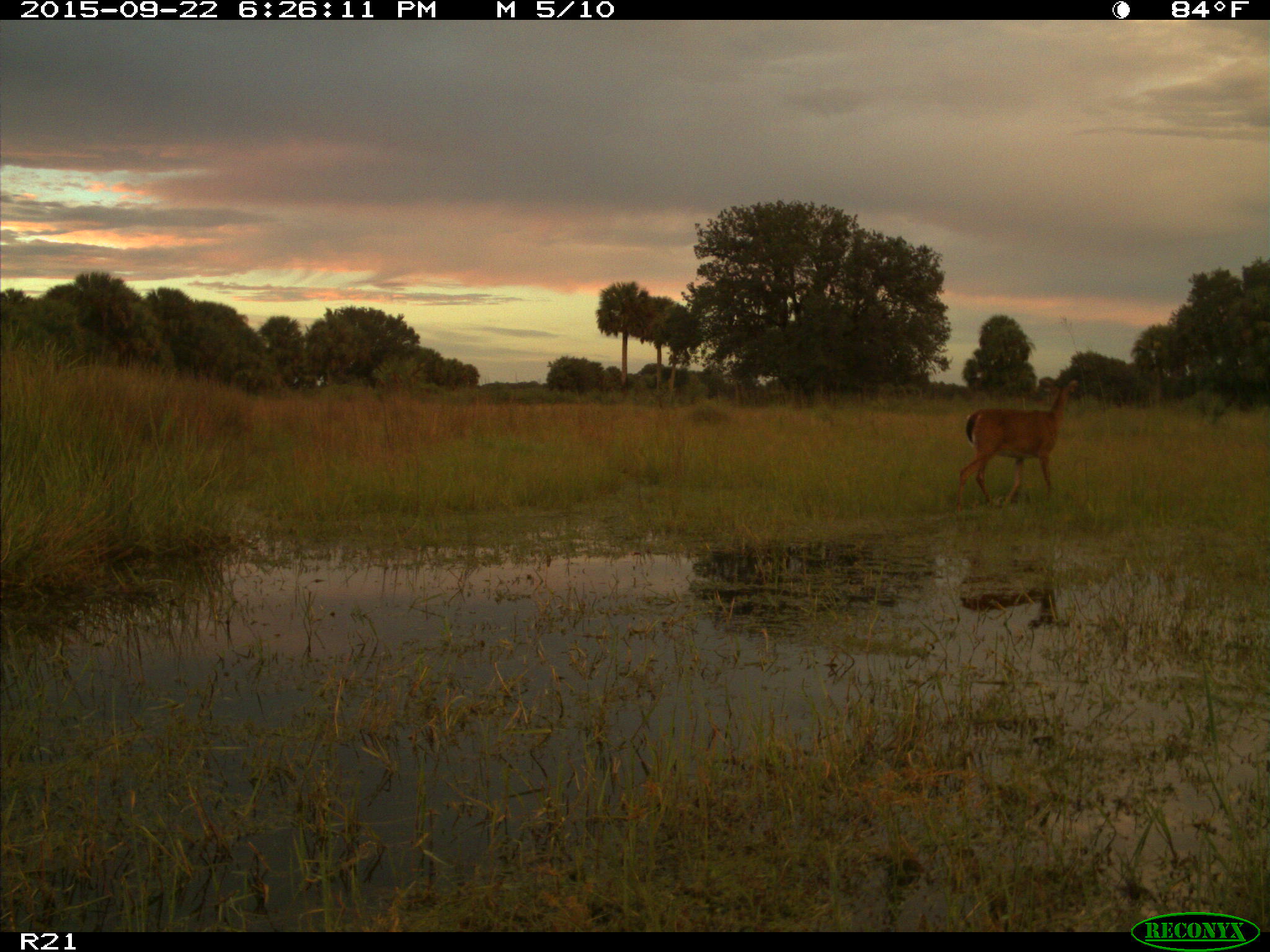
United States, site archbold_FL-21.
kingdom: Animalia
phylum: Chordata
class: Mammalia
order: Artiodactyla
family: Cervidae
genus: Odocoileus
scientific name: Odocoileus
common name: deer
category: unidentified deer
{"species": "unidentified deer (deer) (Odocoileus)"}